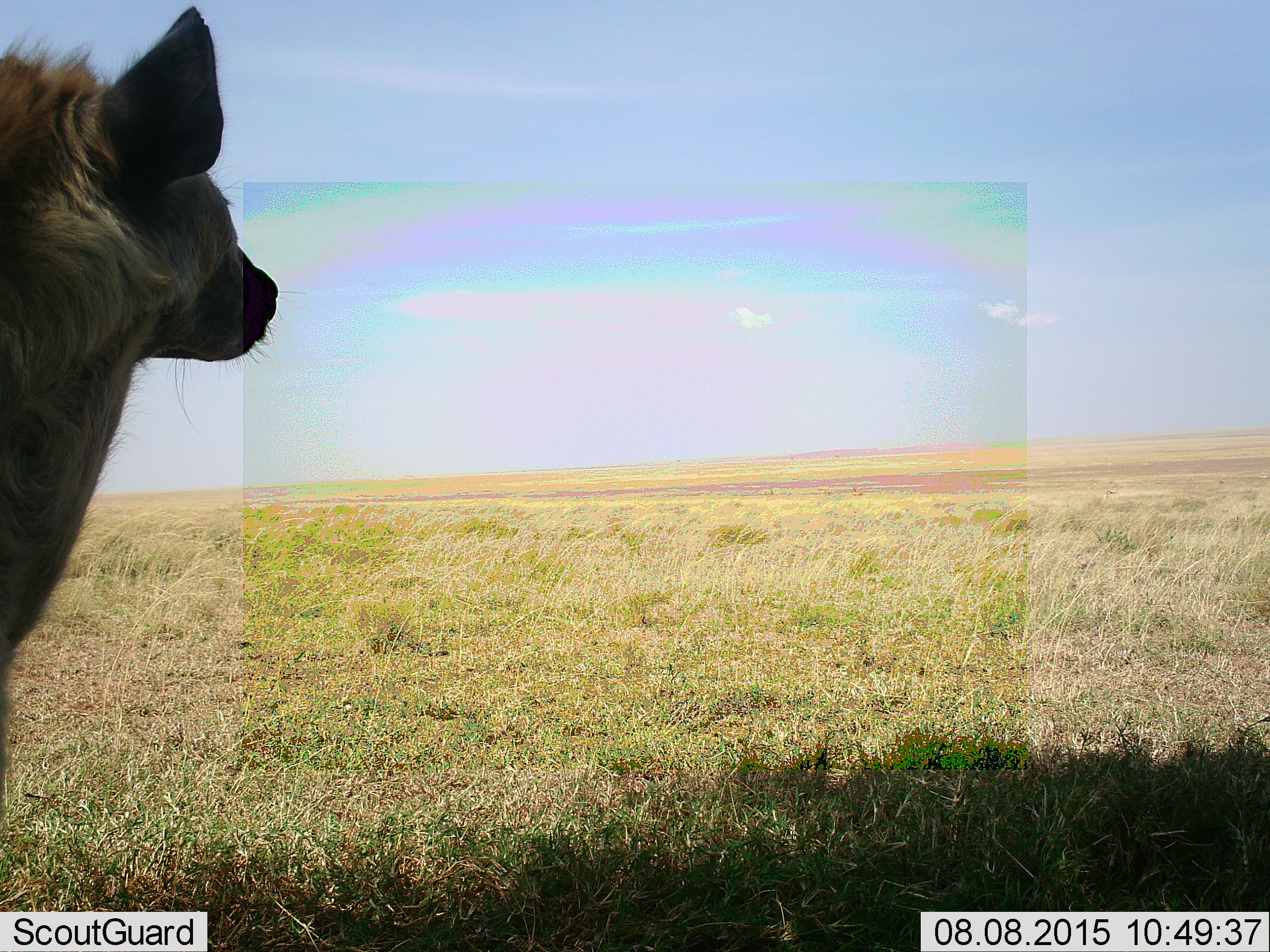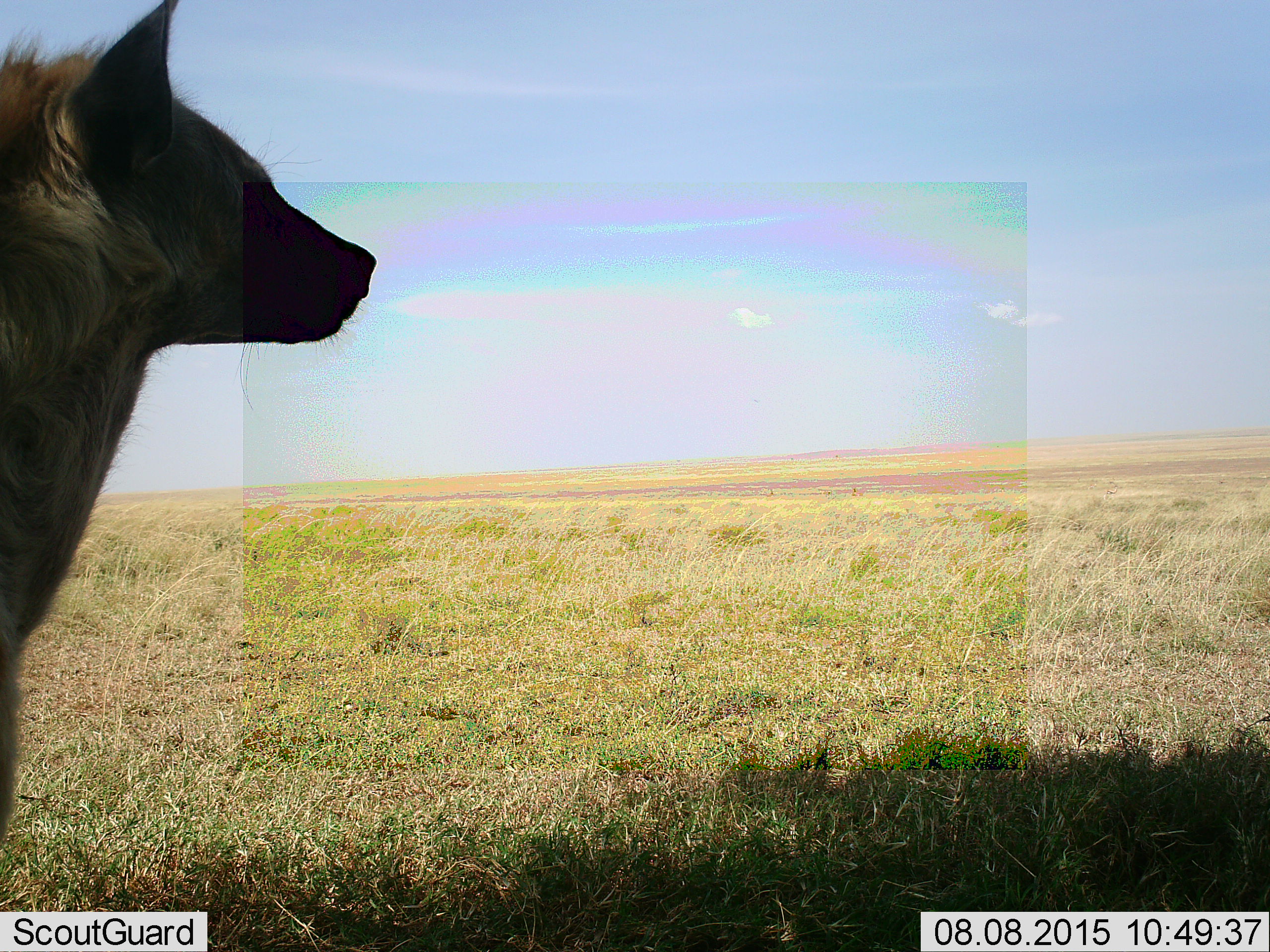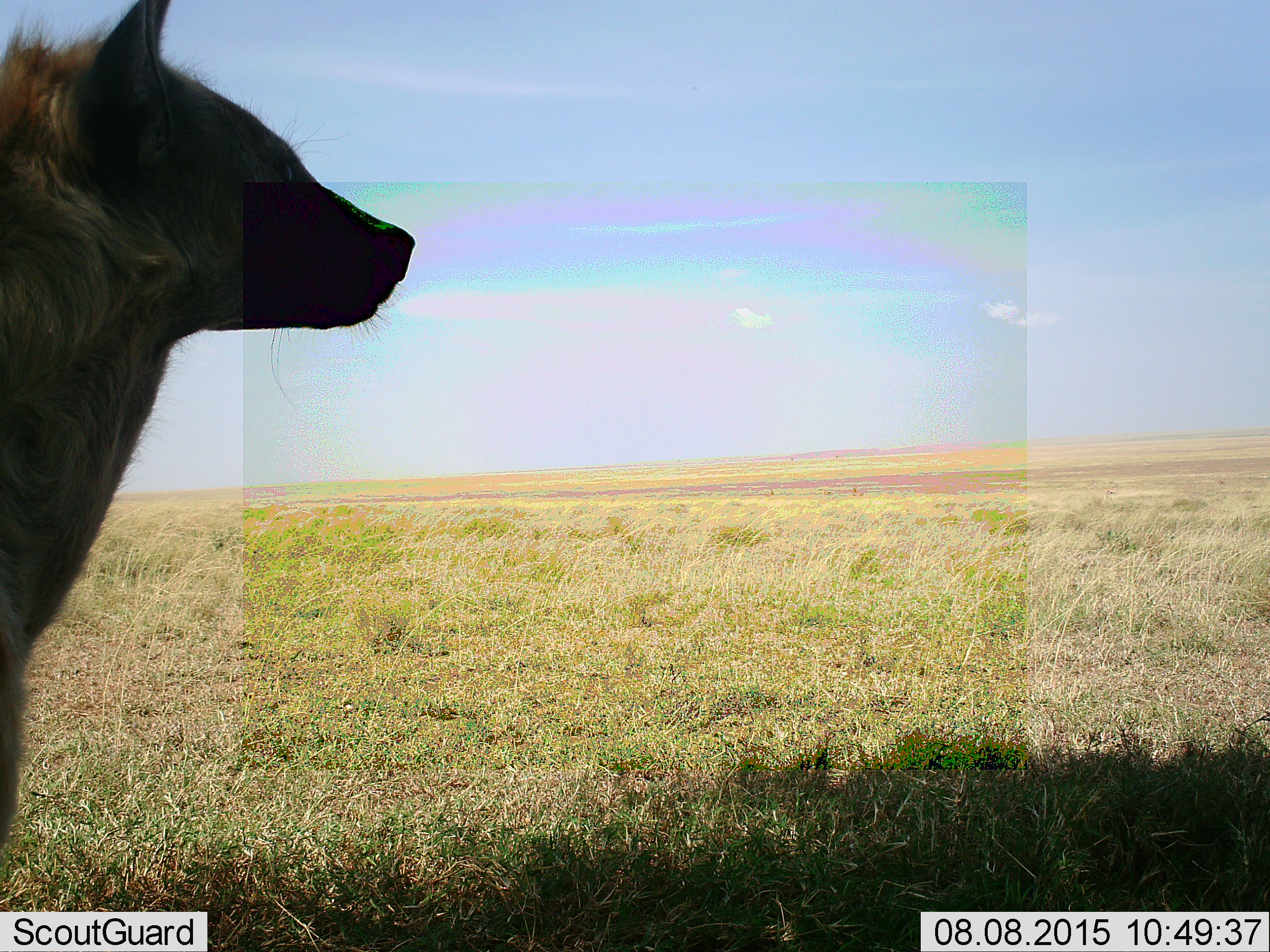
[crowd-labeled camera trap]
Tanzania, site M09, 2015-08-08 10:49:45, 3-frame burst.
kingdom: Animalia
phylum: Chordata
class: Mammalia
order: Carnivora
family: Hyaenidae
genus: Crocuta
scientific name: Crocuta crocuta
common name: spotted hyena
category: hyenaspotted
Hyenaspotted (spotted hyena) (Crocuta crocuta), count 1. Behavior (volunteer vote fractions): standing 100%, resting 0%, moving 0%, interacting 0%. Young present (vote fraction): 0%. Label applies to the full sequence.